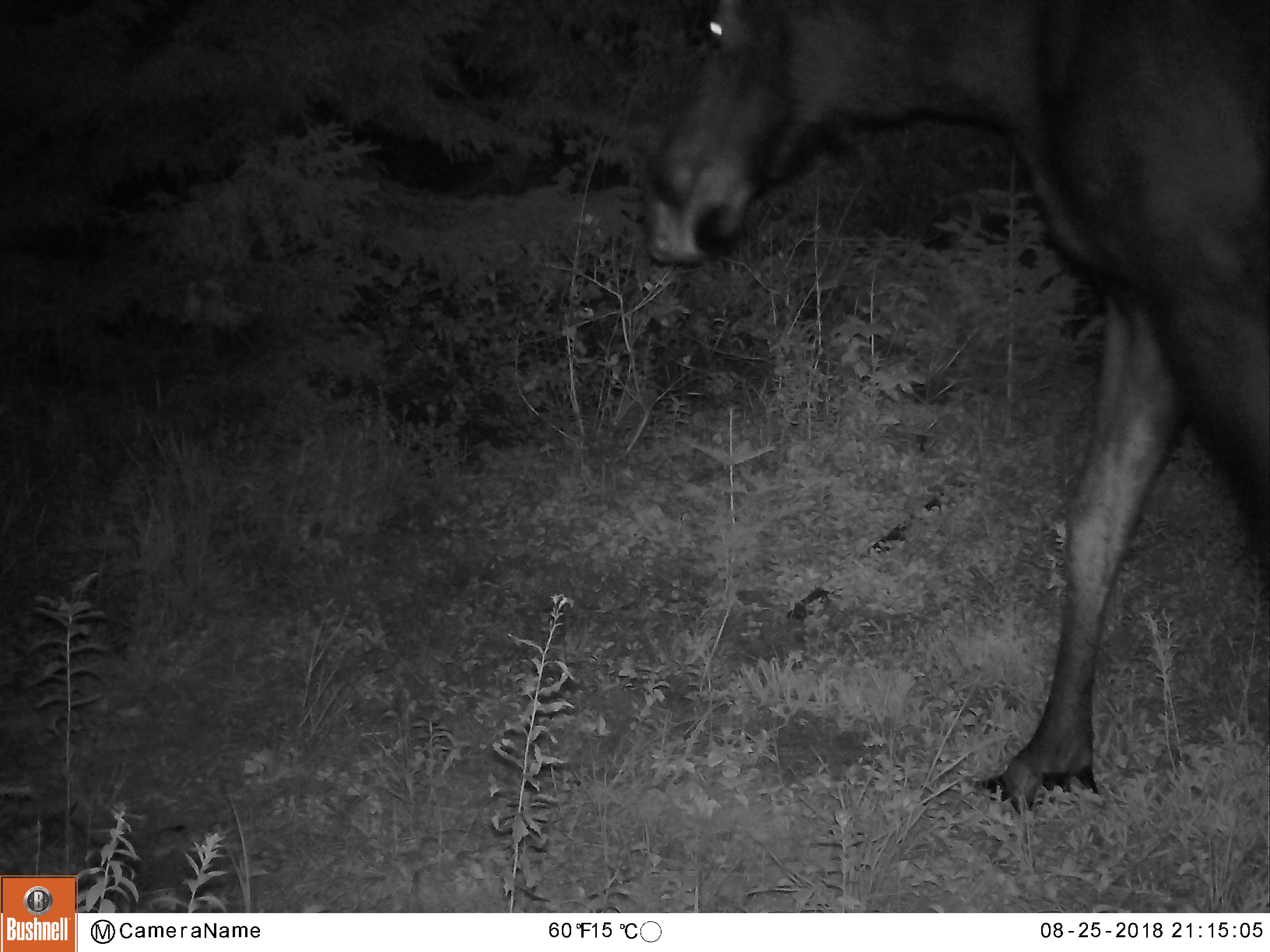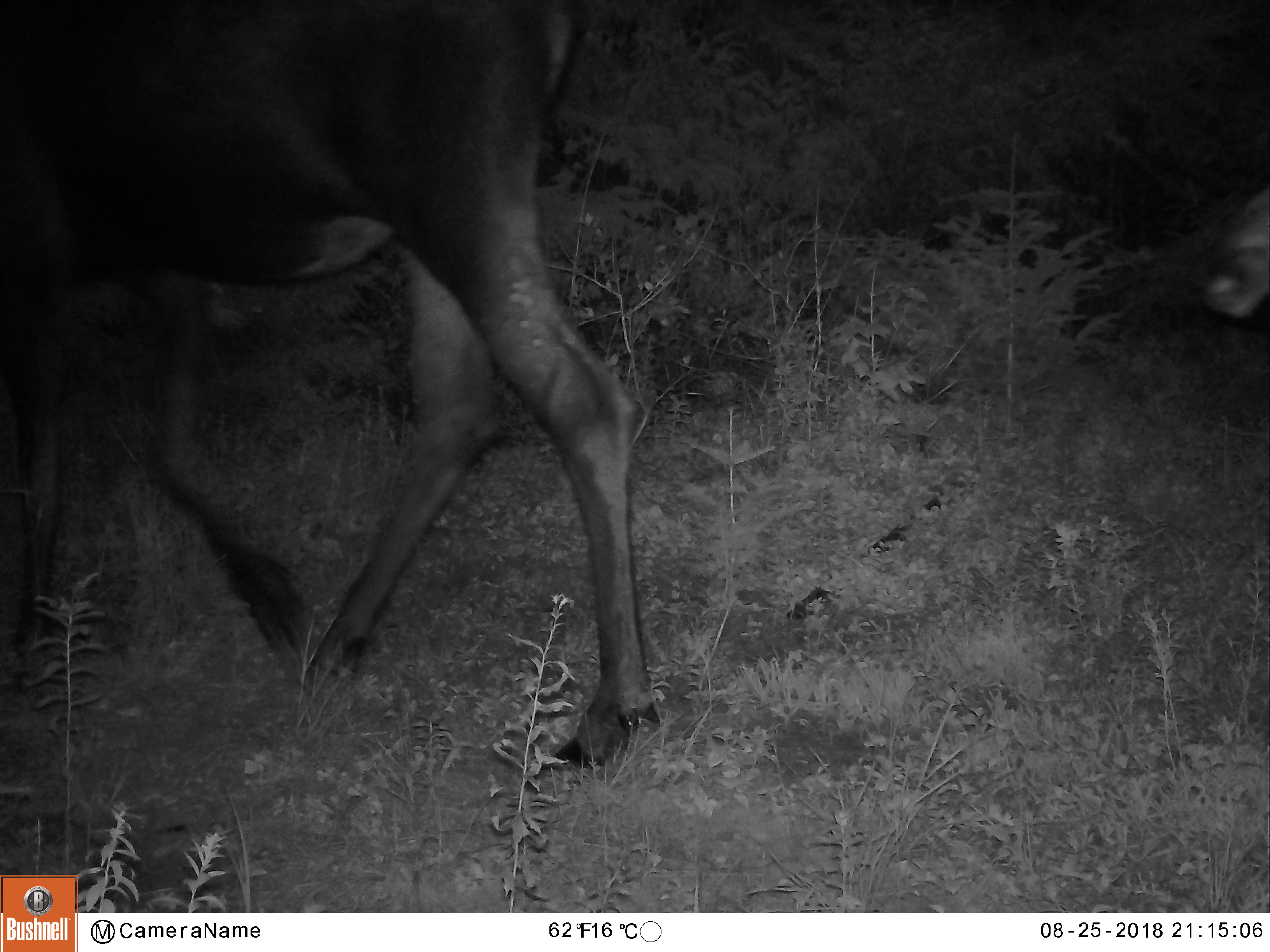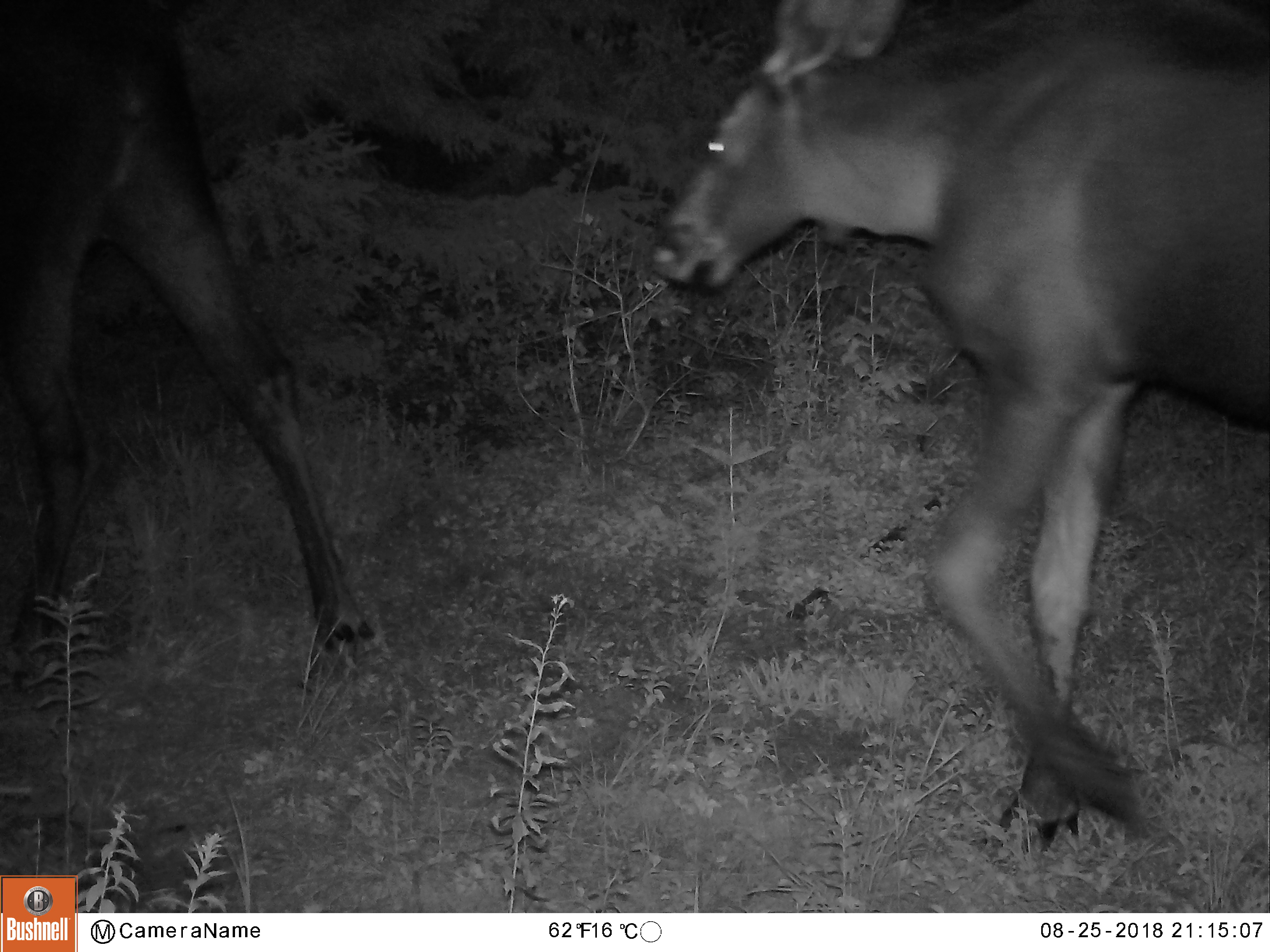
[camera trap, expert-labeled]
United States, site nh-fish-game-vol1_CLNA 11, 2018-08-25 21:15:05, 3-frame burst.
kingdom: Animalia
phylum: Chordata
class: Mammalia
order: Artiodactyla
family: Cervidae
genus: Alces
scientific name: Alces alces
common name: moose